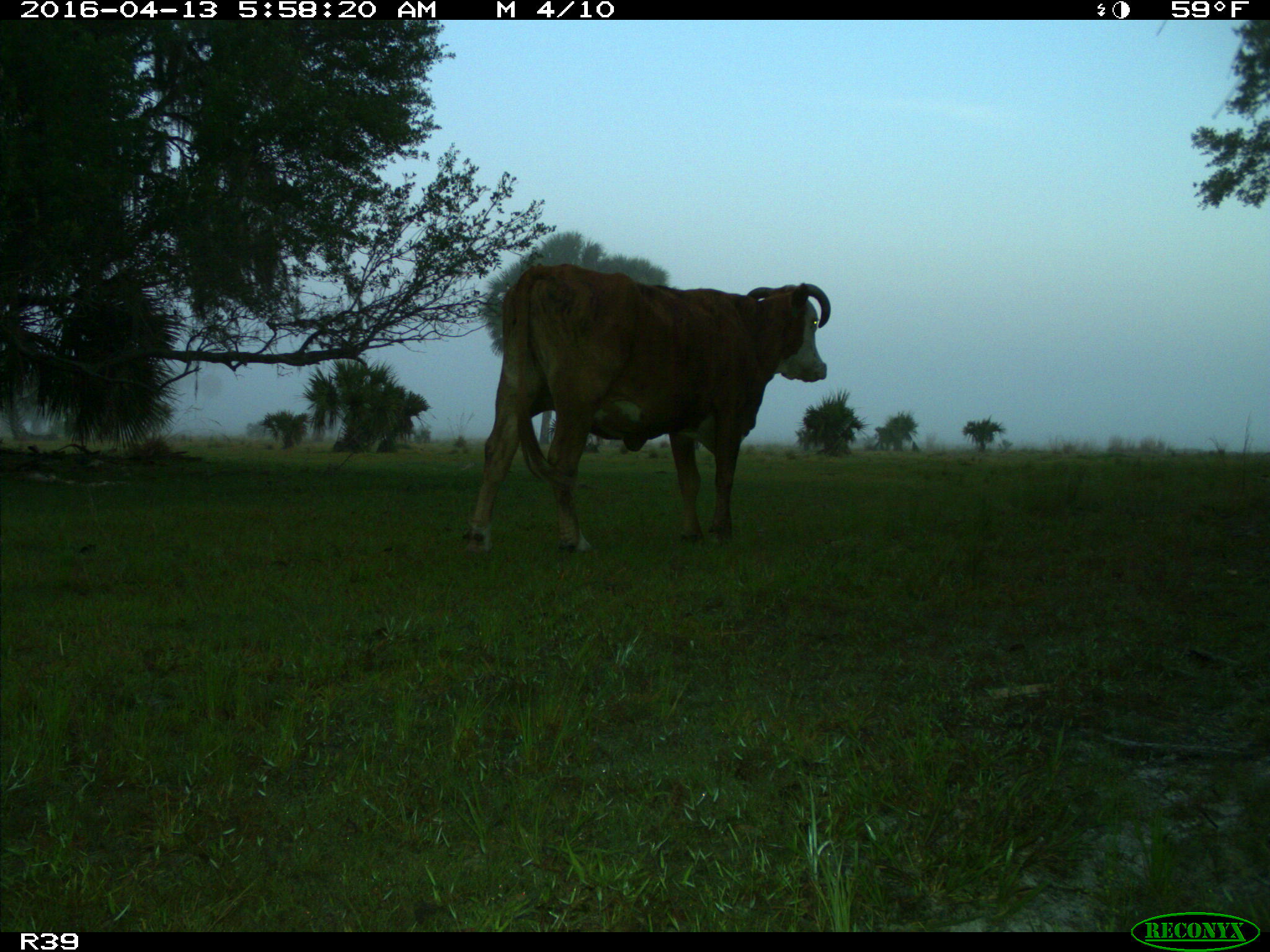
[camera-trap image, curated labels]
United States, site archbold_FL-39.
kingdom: Animalia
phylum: Chordata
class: Mammalia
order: Artiodactyla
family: Bovidae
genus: Bos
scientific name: Bos taurus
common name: domestic cow